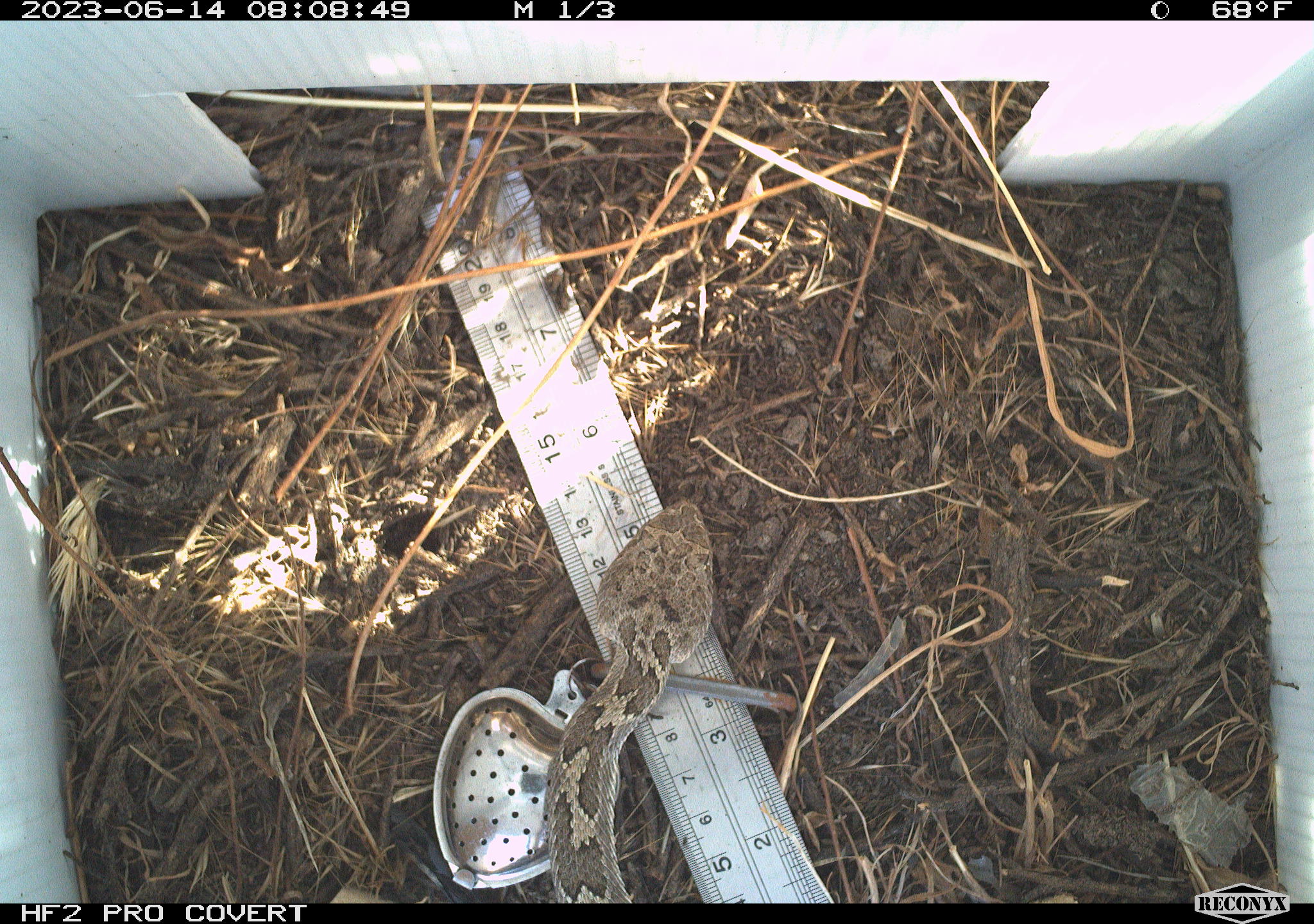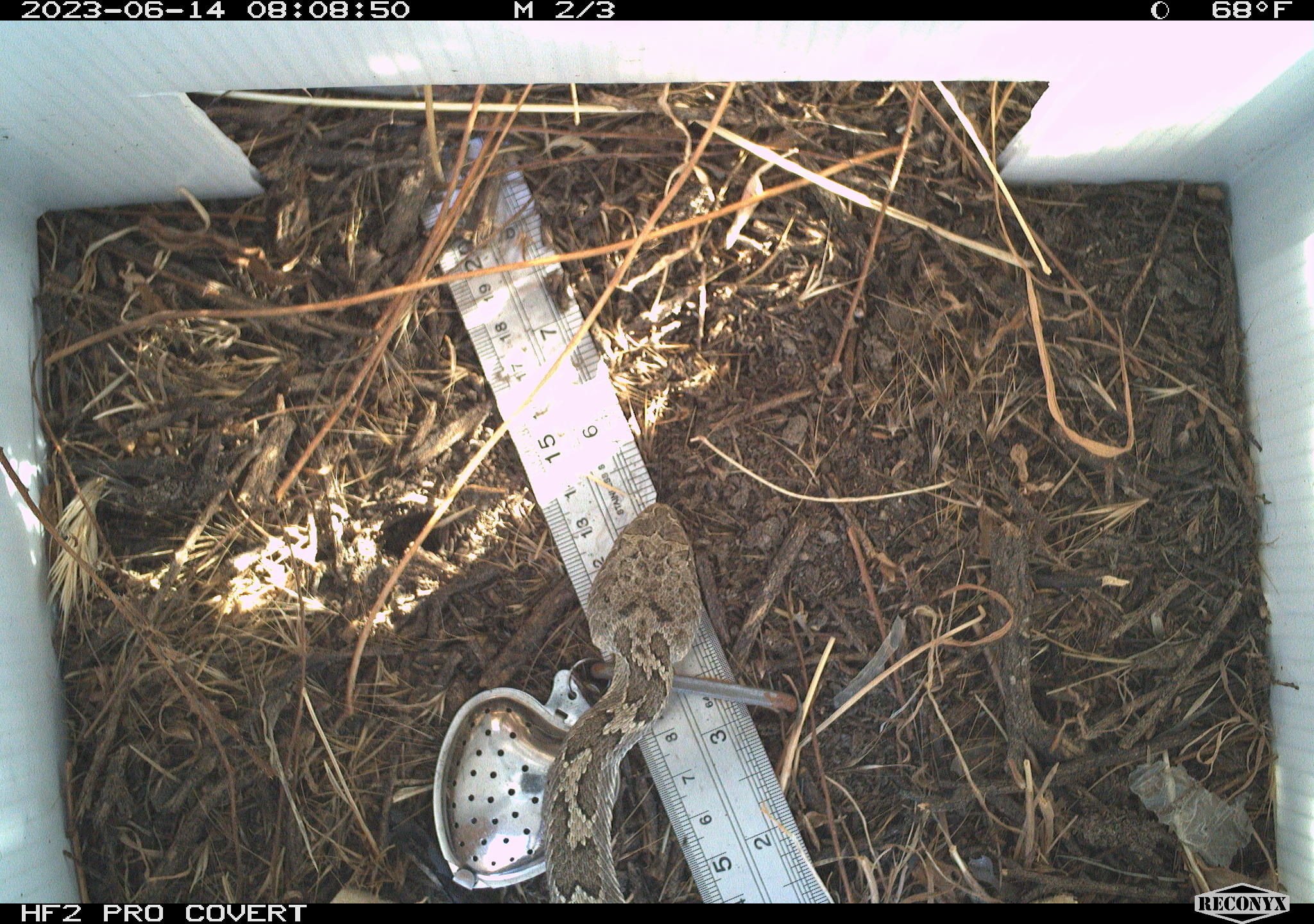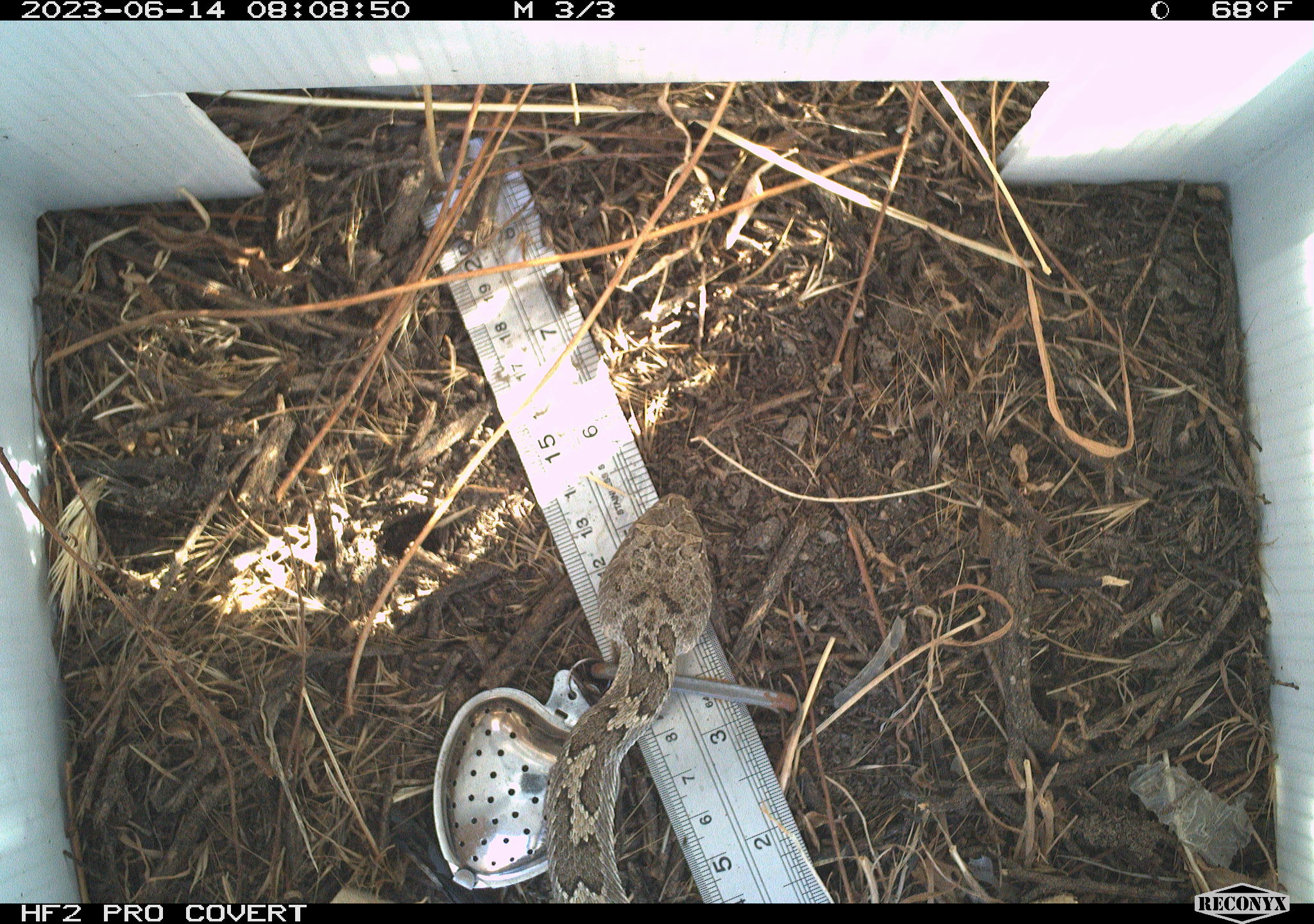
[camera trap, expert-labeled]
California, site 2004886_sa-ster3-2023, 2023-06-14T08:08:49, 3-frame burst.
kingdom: Animalia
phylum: Chordata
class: Reptilia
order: Squamata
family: Viperidae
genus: Crotalus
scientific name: Crotalus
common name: rattlers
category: crotalus species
Crotalus species (rattlers) (Crotalus).